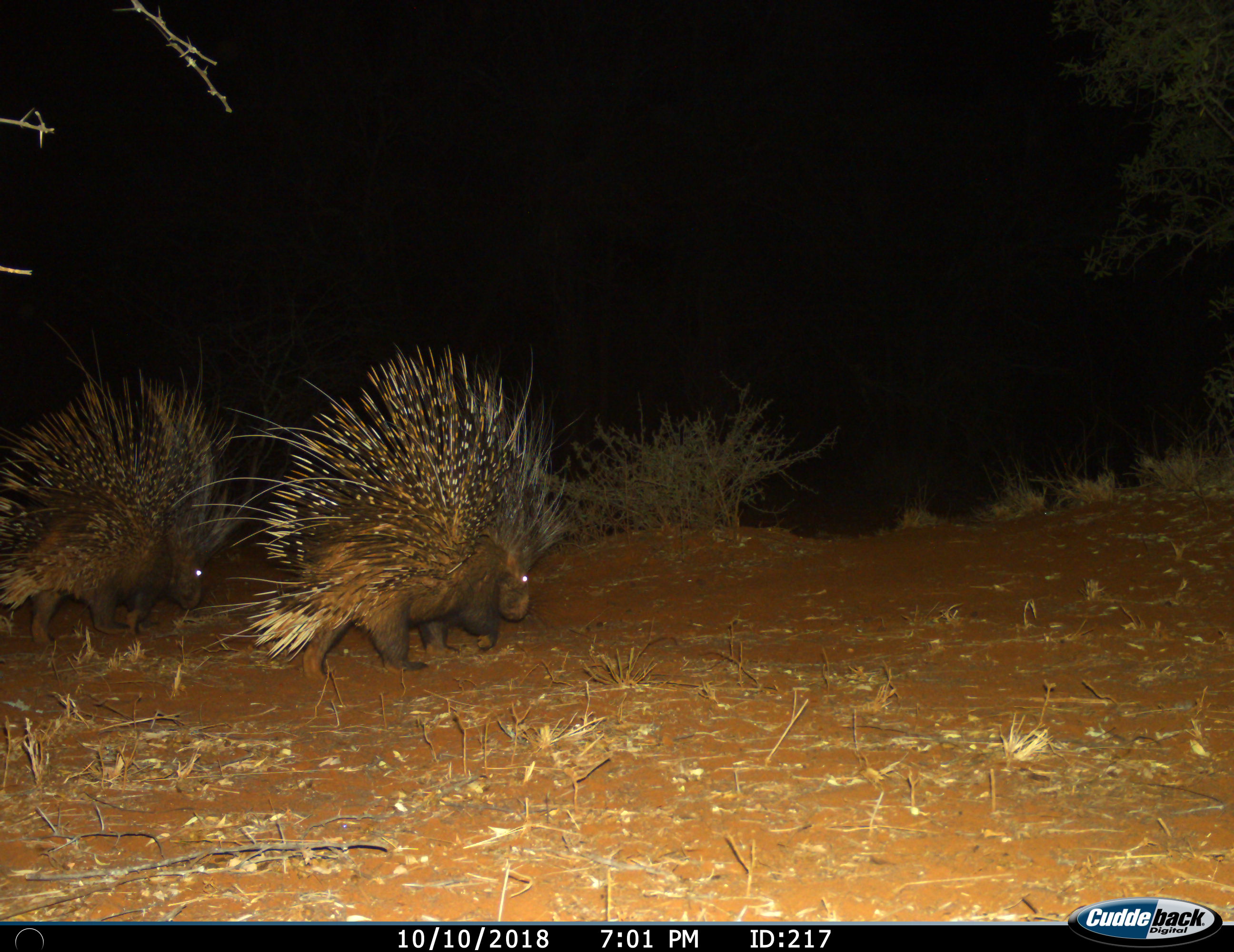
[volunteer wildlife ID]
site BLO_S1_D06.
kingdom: Animalia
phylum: Chordata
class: Mammalia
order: Rodentia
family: Hystricidae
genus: Hystrix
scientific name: Hystrix cristata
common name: crested porcupine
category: porcupine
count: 2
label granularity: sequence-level